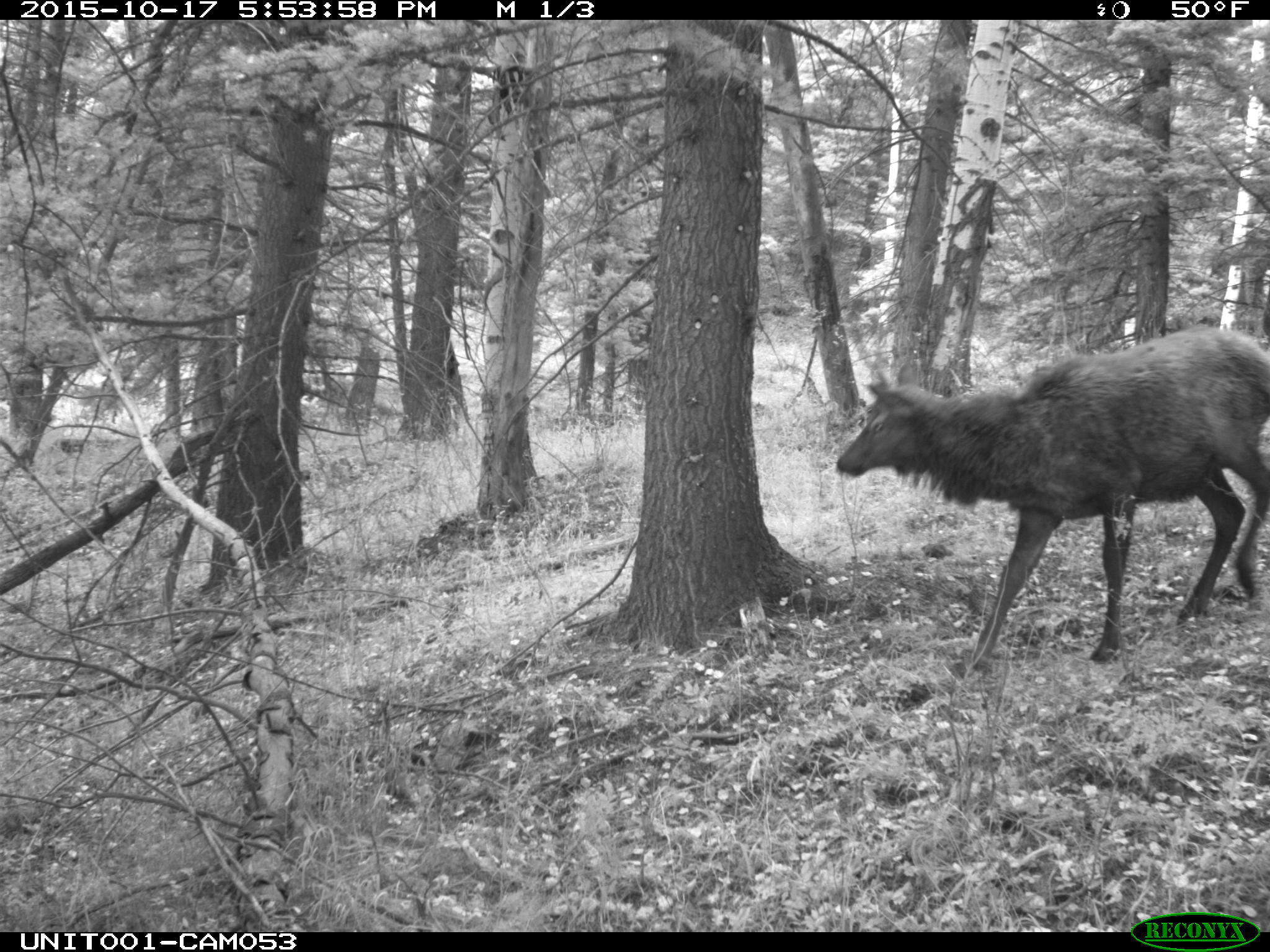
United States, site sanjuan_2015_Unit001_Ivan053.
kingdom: Animalia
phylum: Chordata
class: Mammalia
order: Artiodactyla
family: Cervidae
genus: Cervus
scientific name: Cervus elaphus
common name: red deer